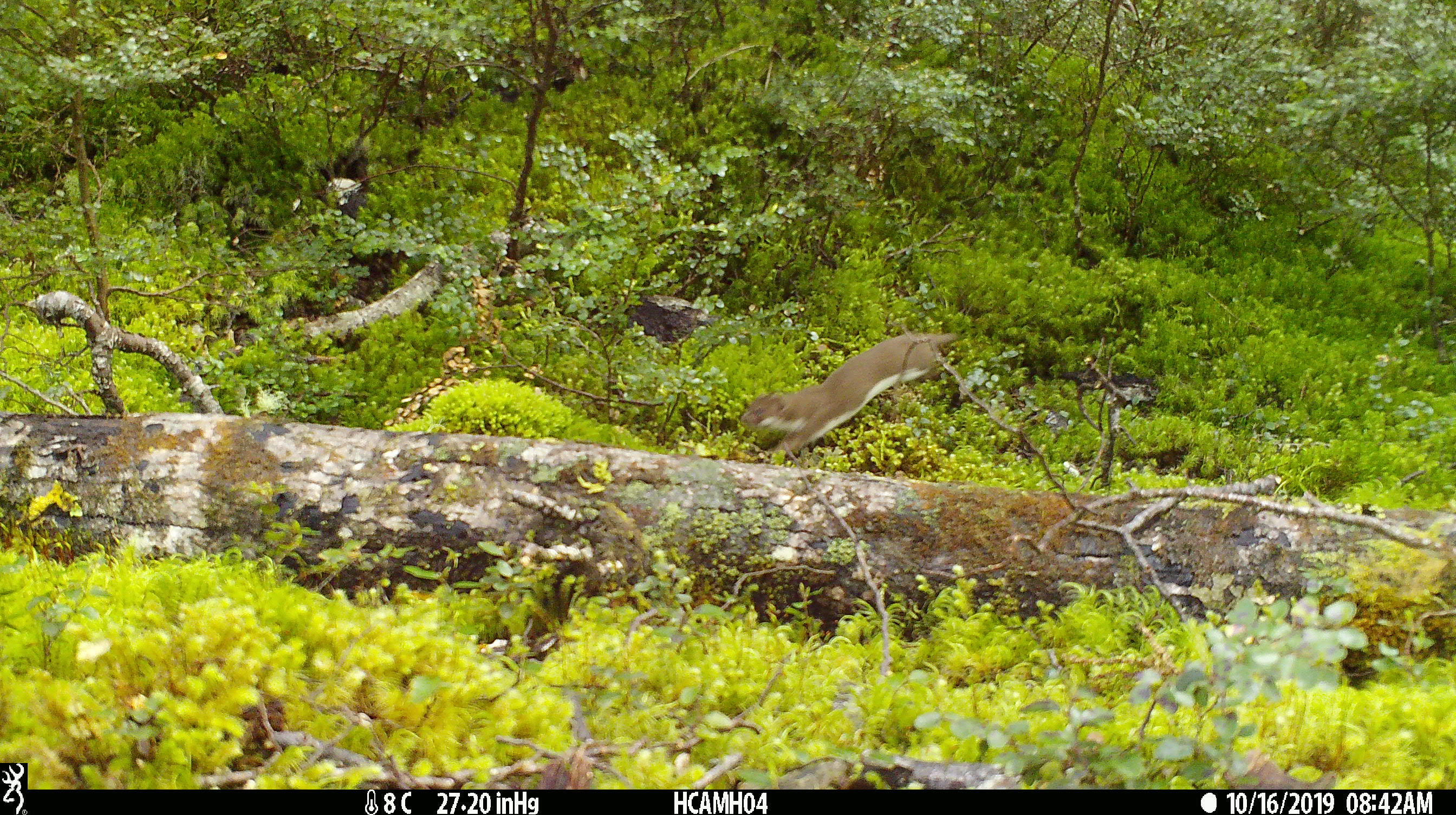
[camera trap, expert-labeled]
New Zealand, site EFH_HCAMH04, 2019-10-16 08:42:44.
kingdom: Animalia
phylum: Chordata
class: Mammalia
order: Carnivora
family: Mustelidae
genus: Mustela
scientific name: Mustela nivalis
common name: least weasel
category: weasel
Weasel (least weasel) (Mustela nivalis).